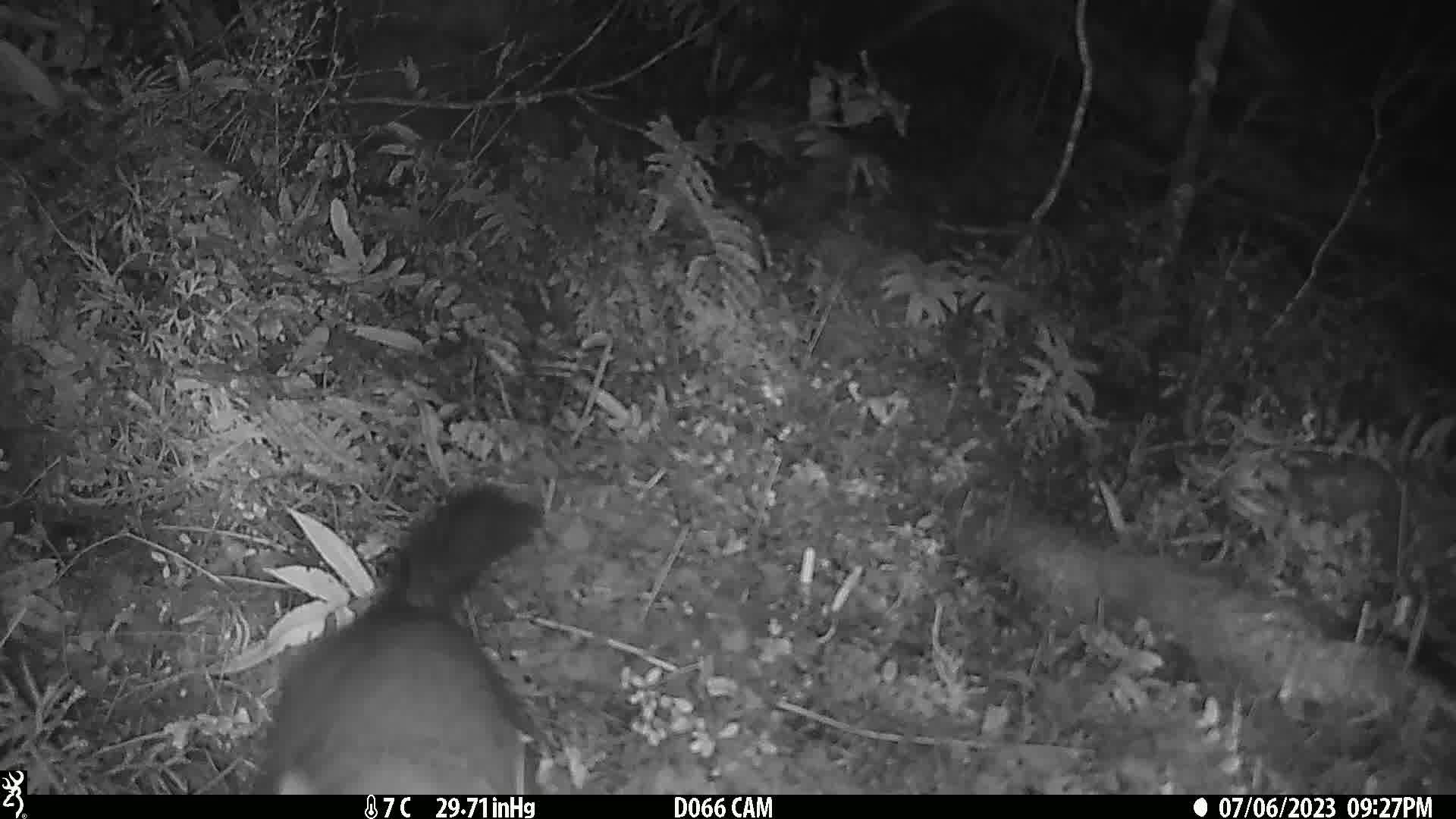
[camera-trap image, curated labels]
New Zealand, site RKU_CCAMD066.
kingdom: Animalia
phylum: Chordata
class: Mammalia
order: Diprotodontia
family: Phalangeridae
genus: Trichosurus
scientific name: Trichosurus vulpecula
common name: common brushtail possum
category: possum